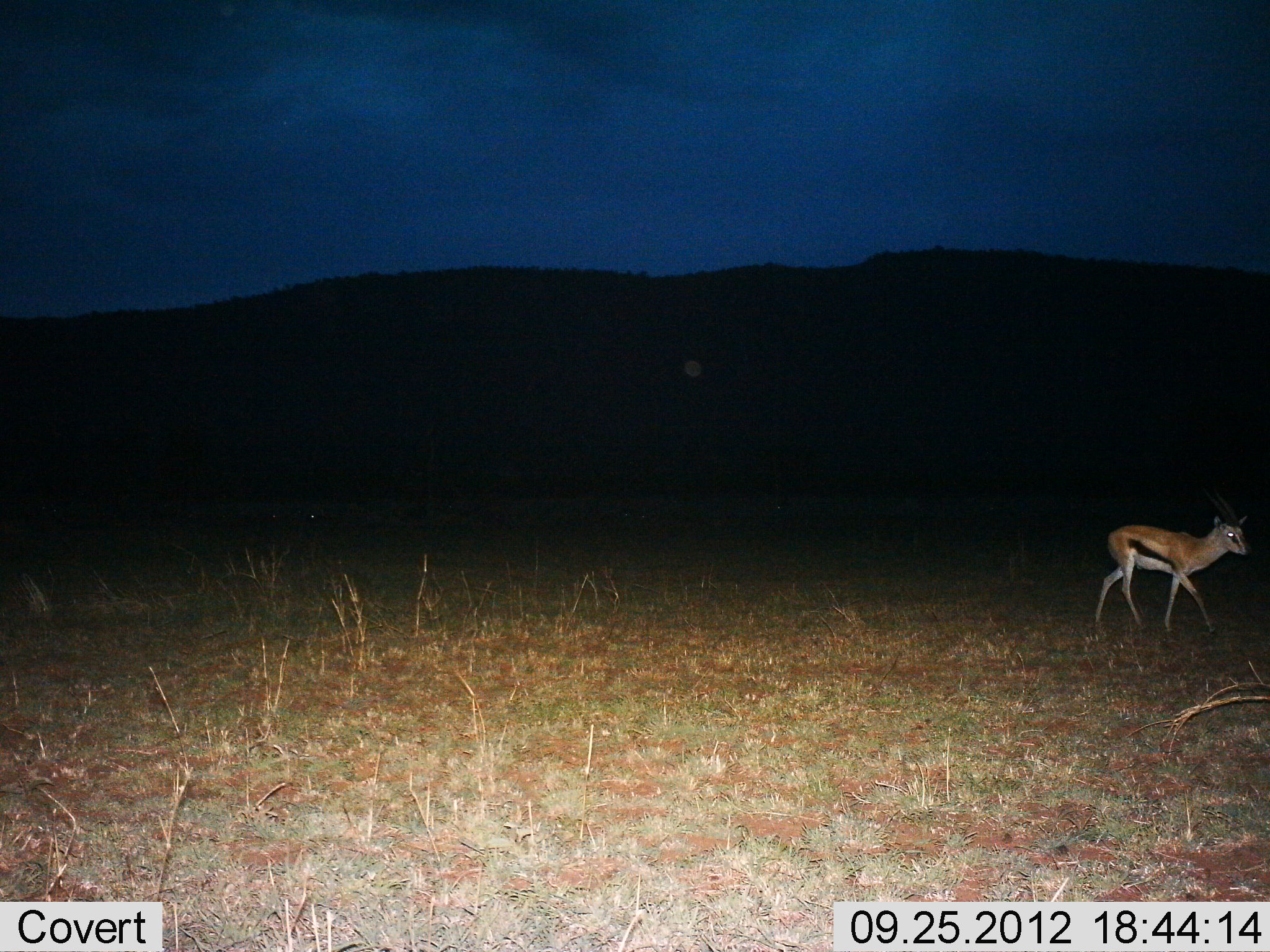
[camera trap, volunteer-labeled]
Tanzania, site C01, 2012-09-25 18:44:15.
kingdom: Animalia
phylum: Chordata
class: Mammalia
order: Artiodactyla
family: Bovidae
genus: Eudorcas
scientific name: Eudorcas thomsonii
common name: thomson's gazelle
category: gazellethomsons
Gazellethomsons (thomson's gazelle) (Eudorcas thomsonii), count 1. Behavior (volunteer vote fractions): standing 20%, resting 0%, moving 80%, interacting 0%. Young present (vote fraction): 0%. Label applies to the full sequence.